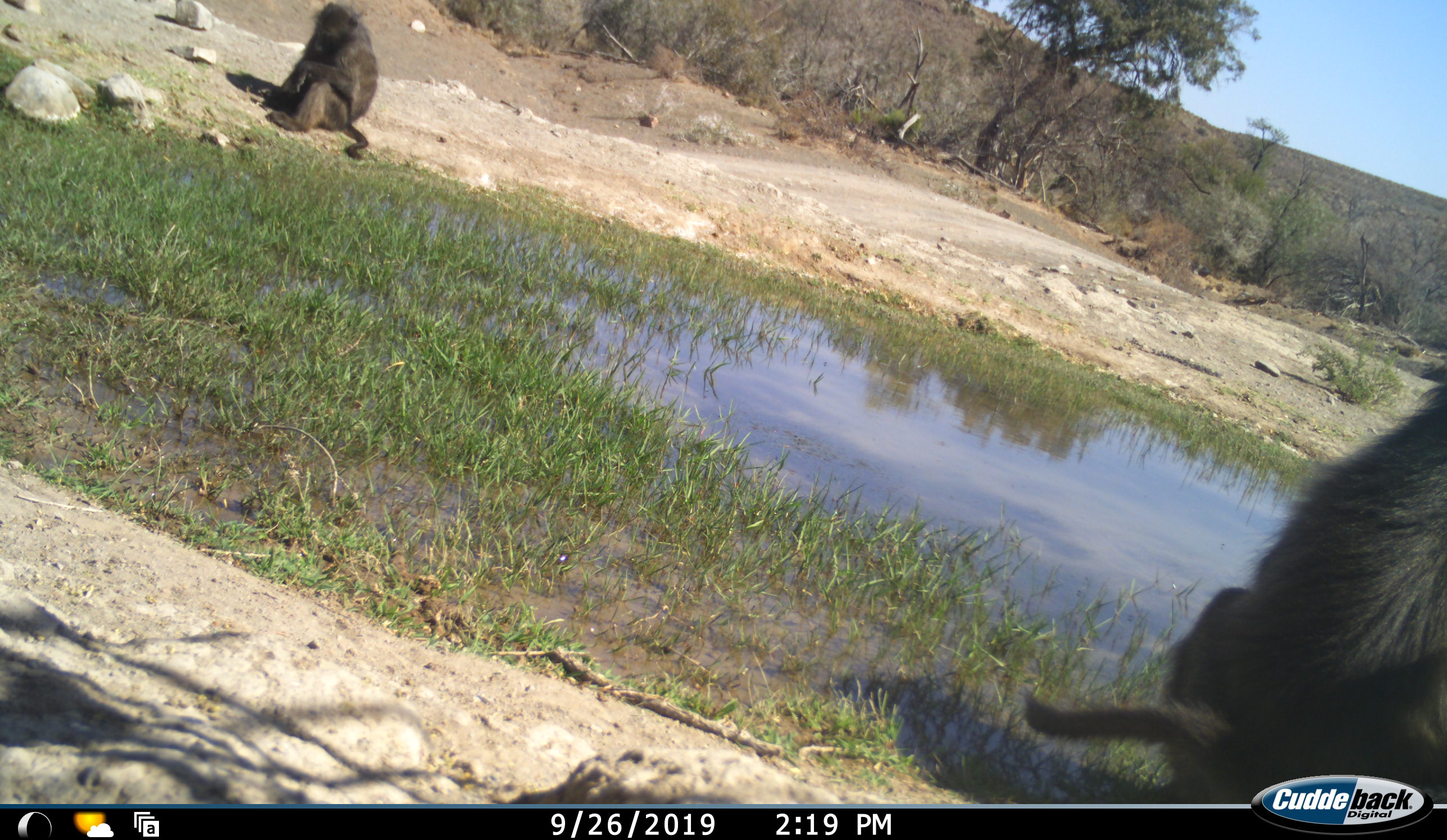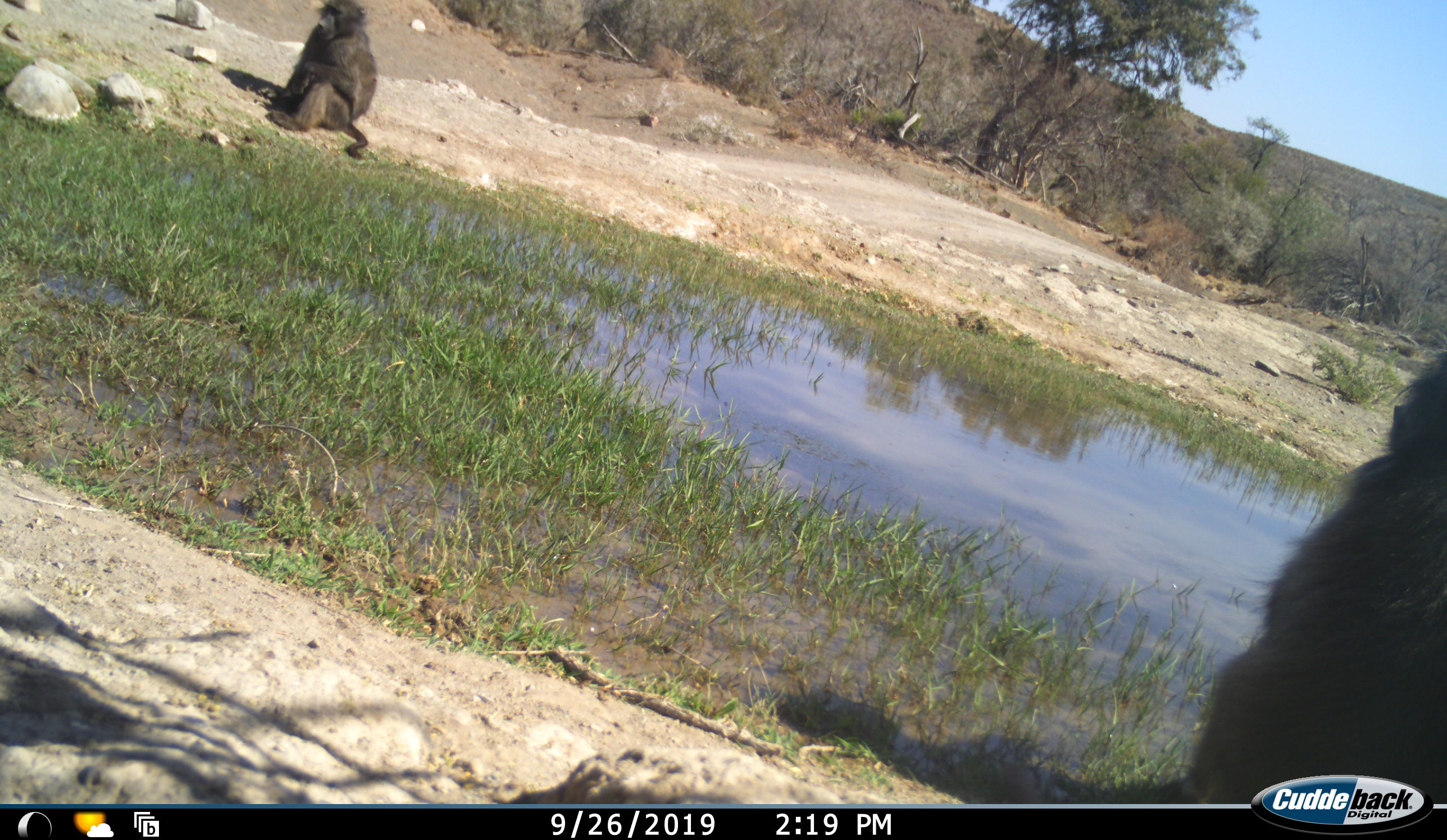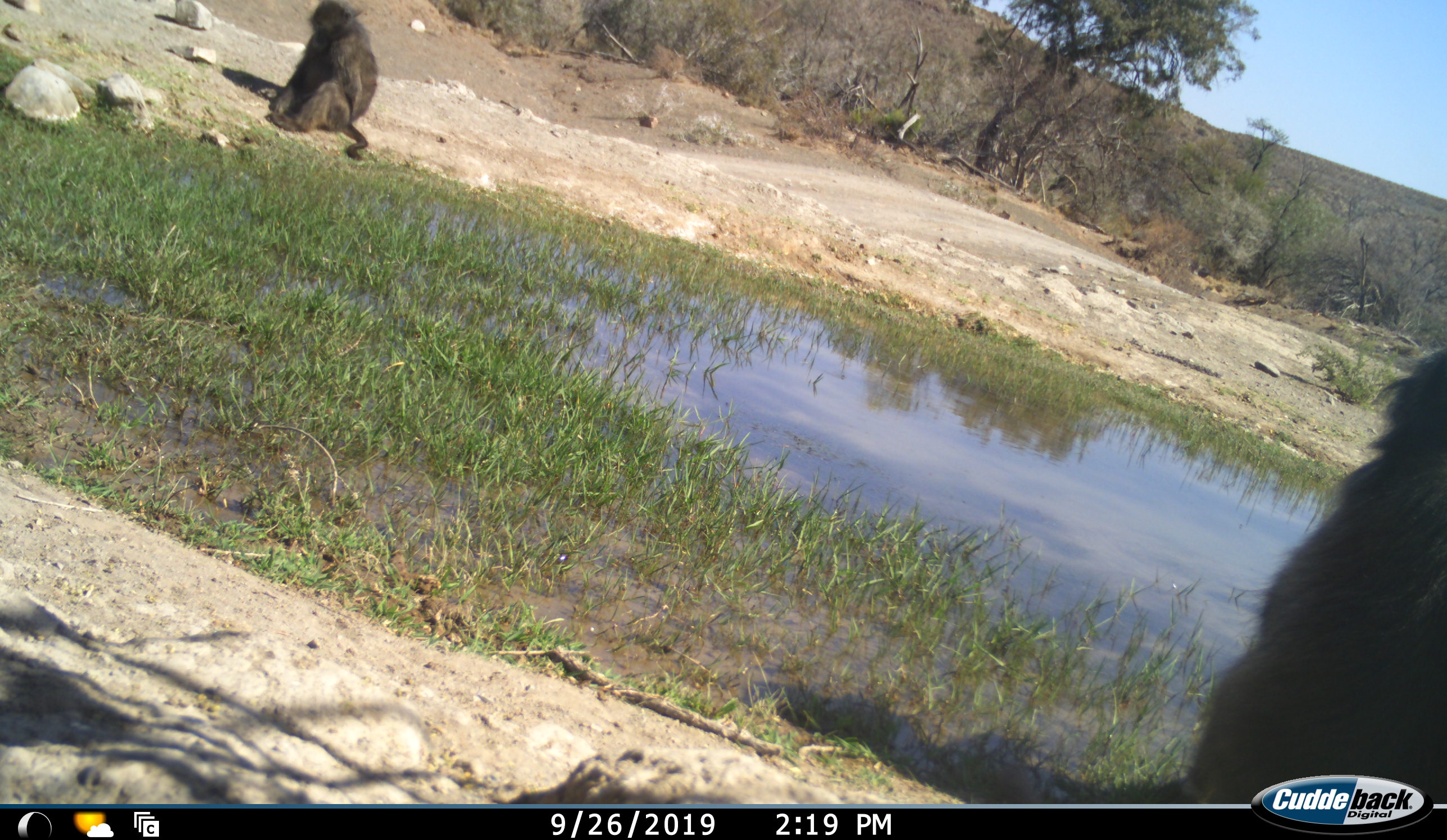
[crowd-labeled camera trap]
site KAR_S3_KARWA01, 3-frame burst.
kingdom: Animalia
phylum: Chordata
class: Mammalia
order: Primates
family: Cercopithecidae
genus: Papio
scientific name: Papio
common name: baboon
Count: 2.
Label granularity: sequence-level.